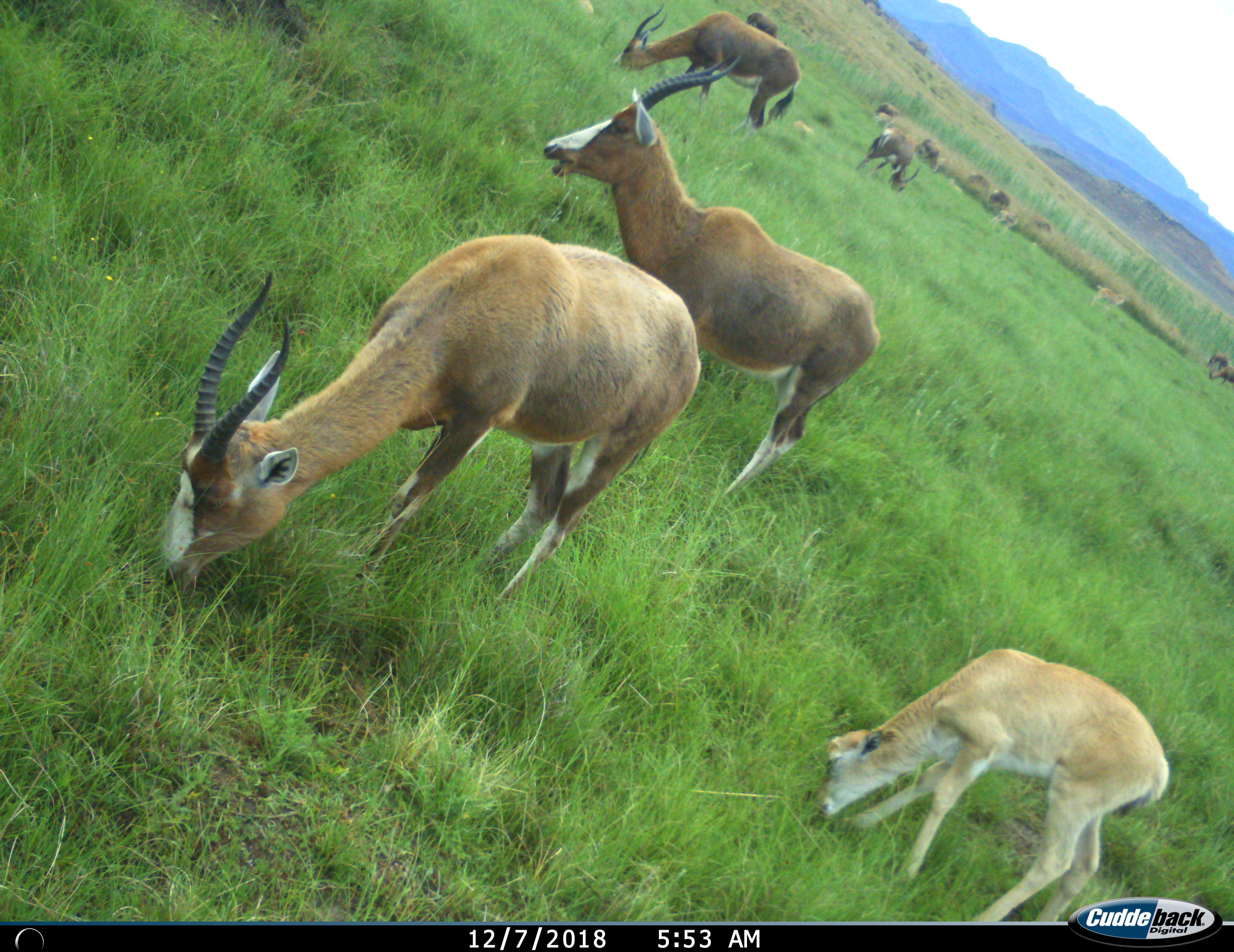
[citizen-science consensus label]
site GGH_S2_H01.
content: unidentified animal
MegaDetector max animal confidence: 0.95